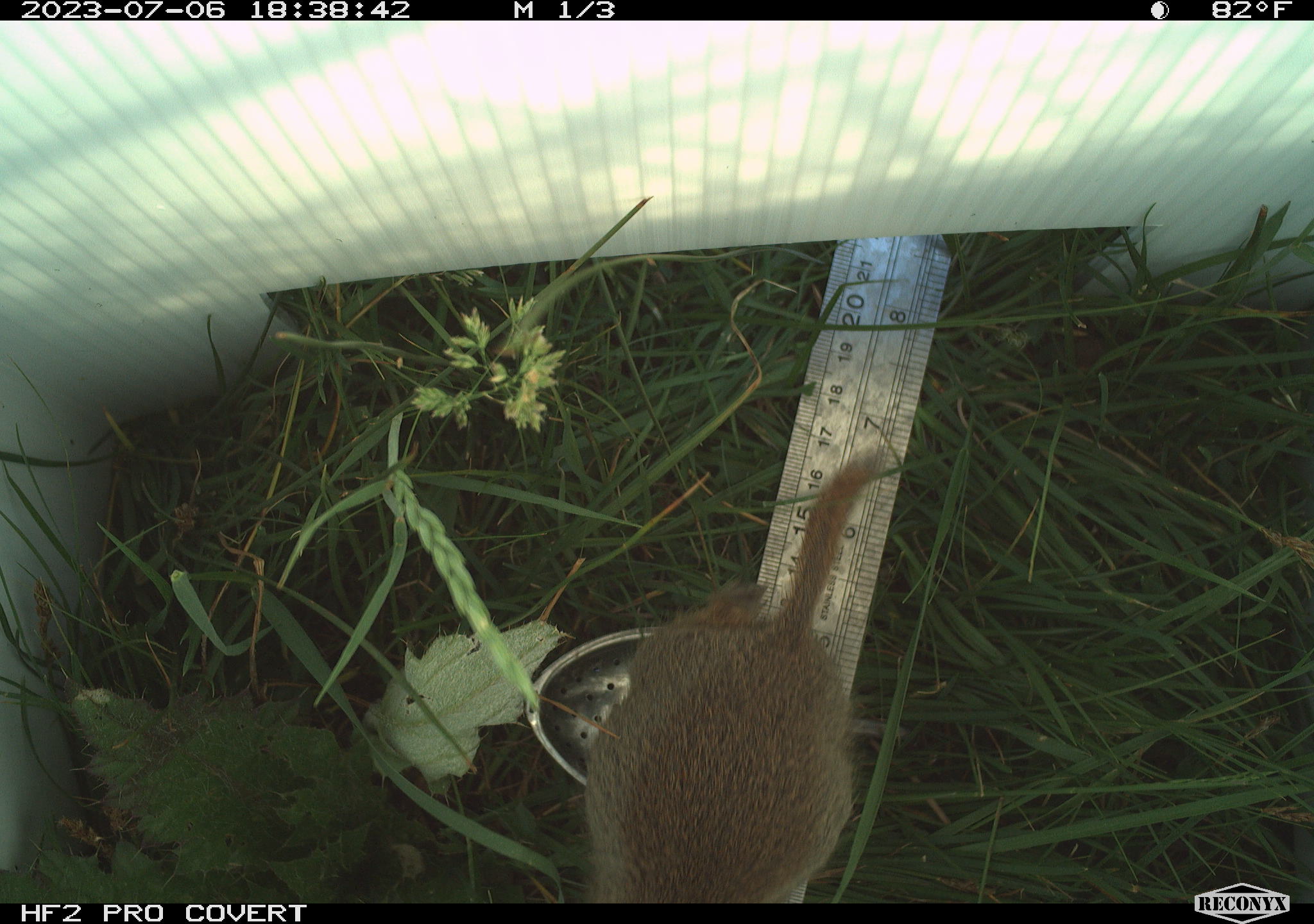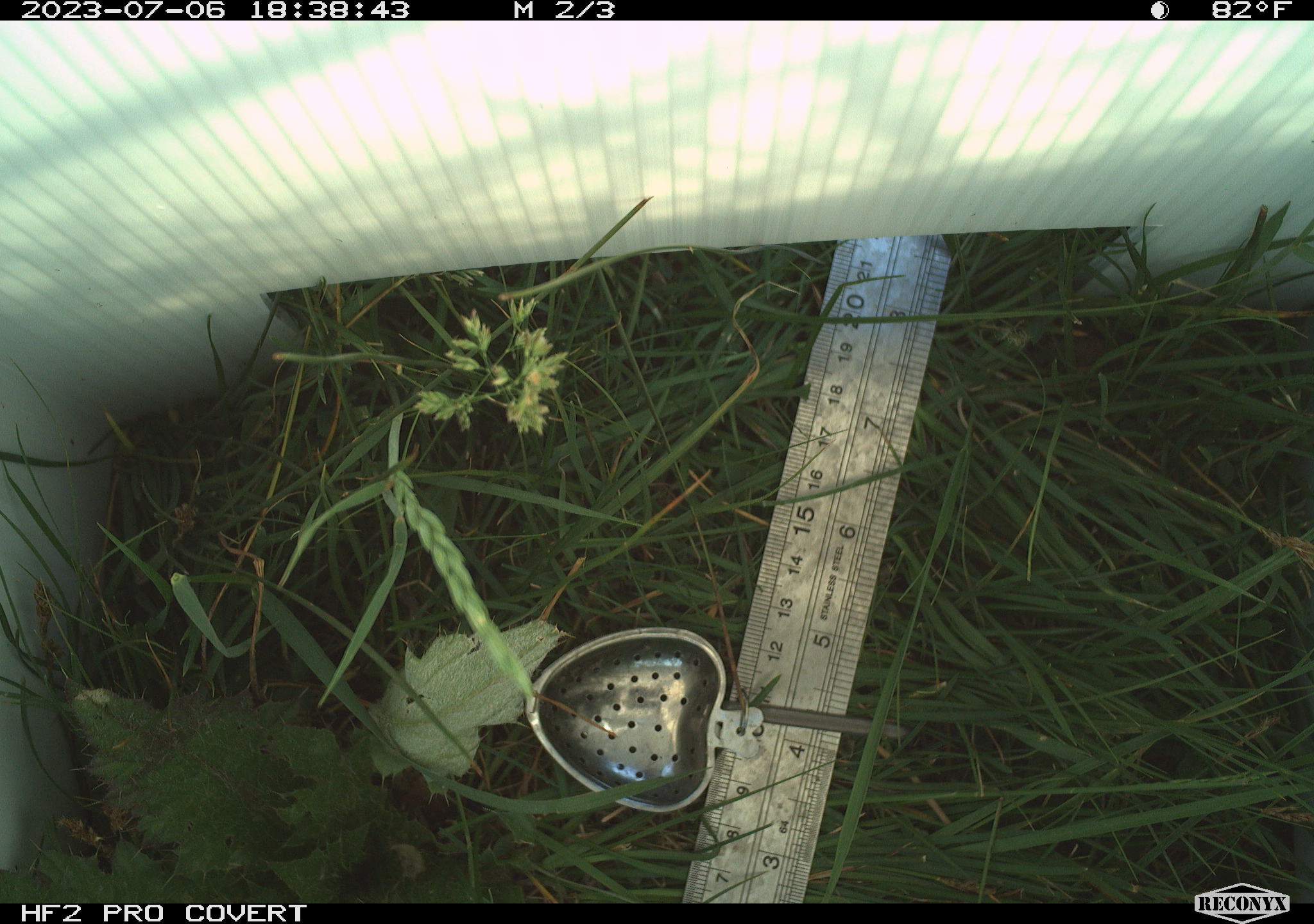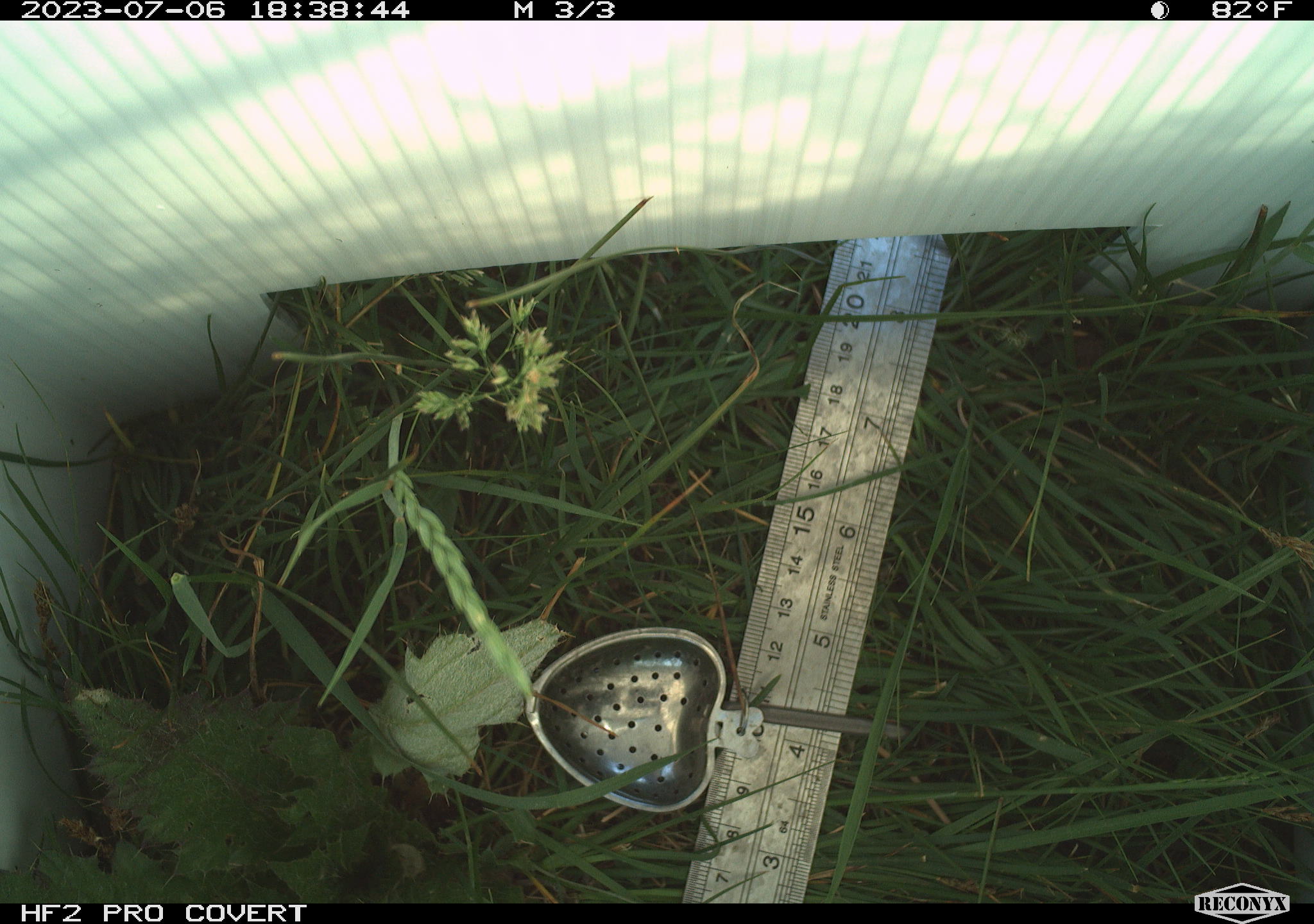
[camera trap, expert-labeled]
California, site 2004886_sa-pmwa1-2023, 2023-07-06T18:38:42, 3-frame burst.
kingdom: Animalia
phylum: Chordata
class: Mammalia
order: Rodentia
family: Sciuridae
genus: Urocitellus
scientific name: Urocitellus beldingi beldingi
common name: belding's ground squirrel